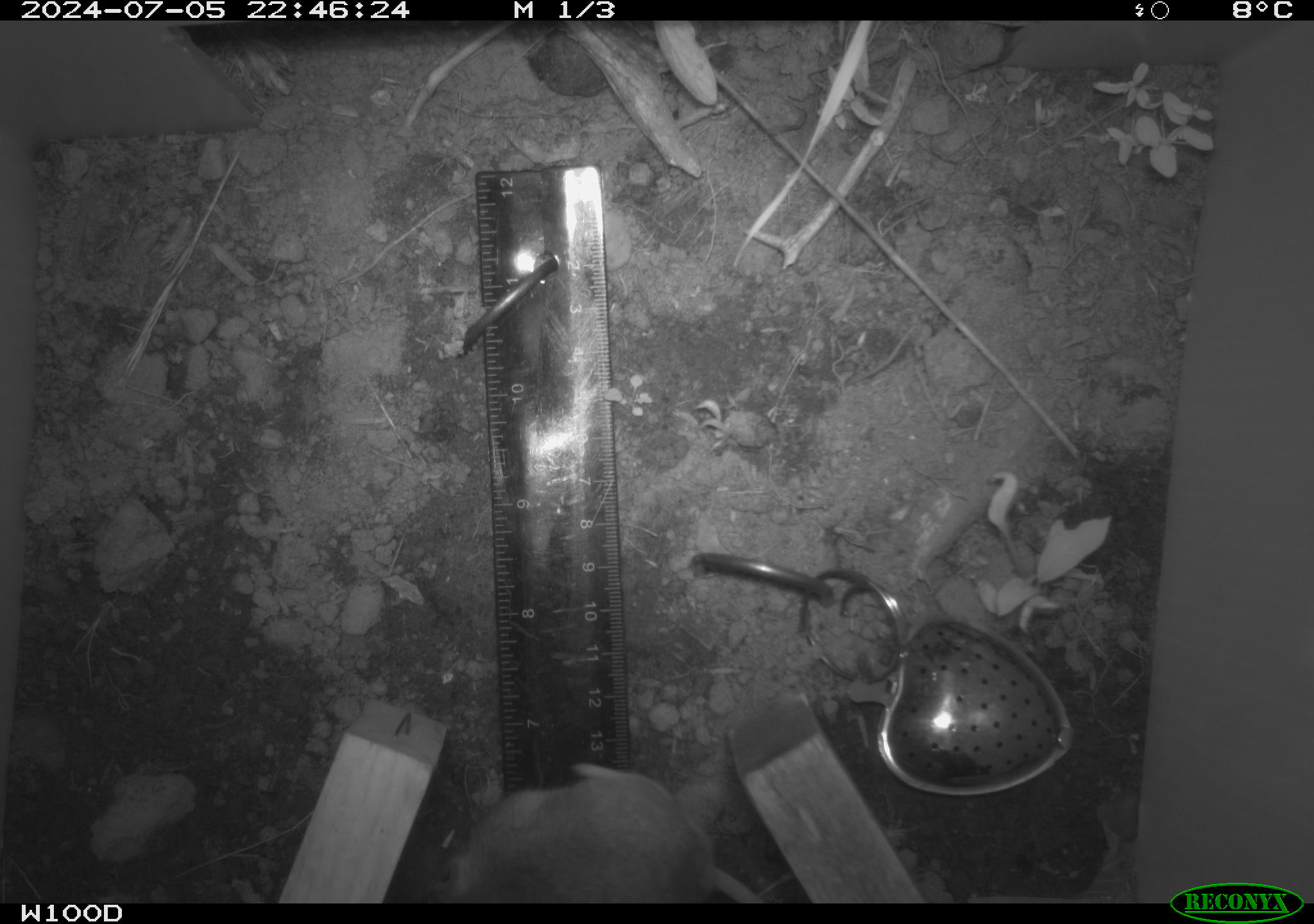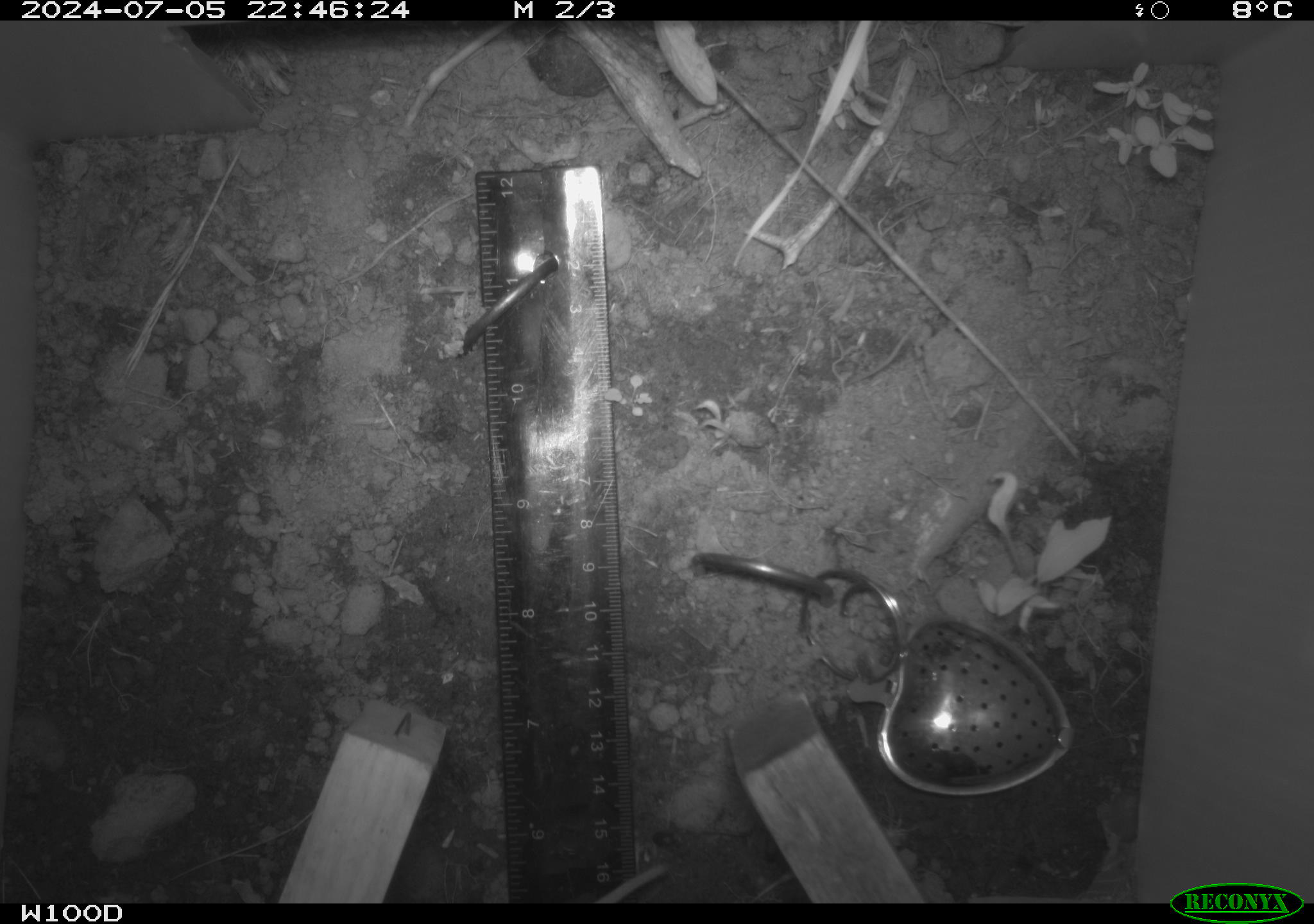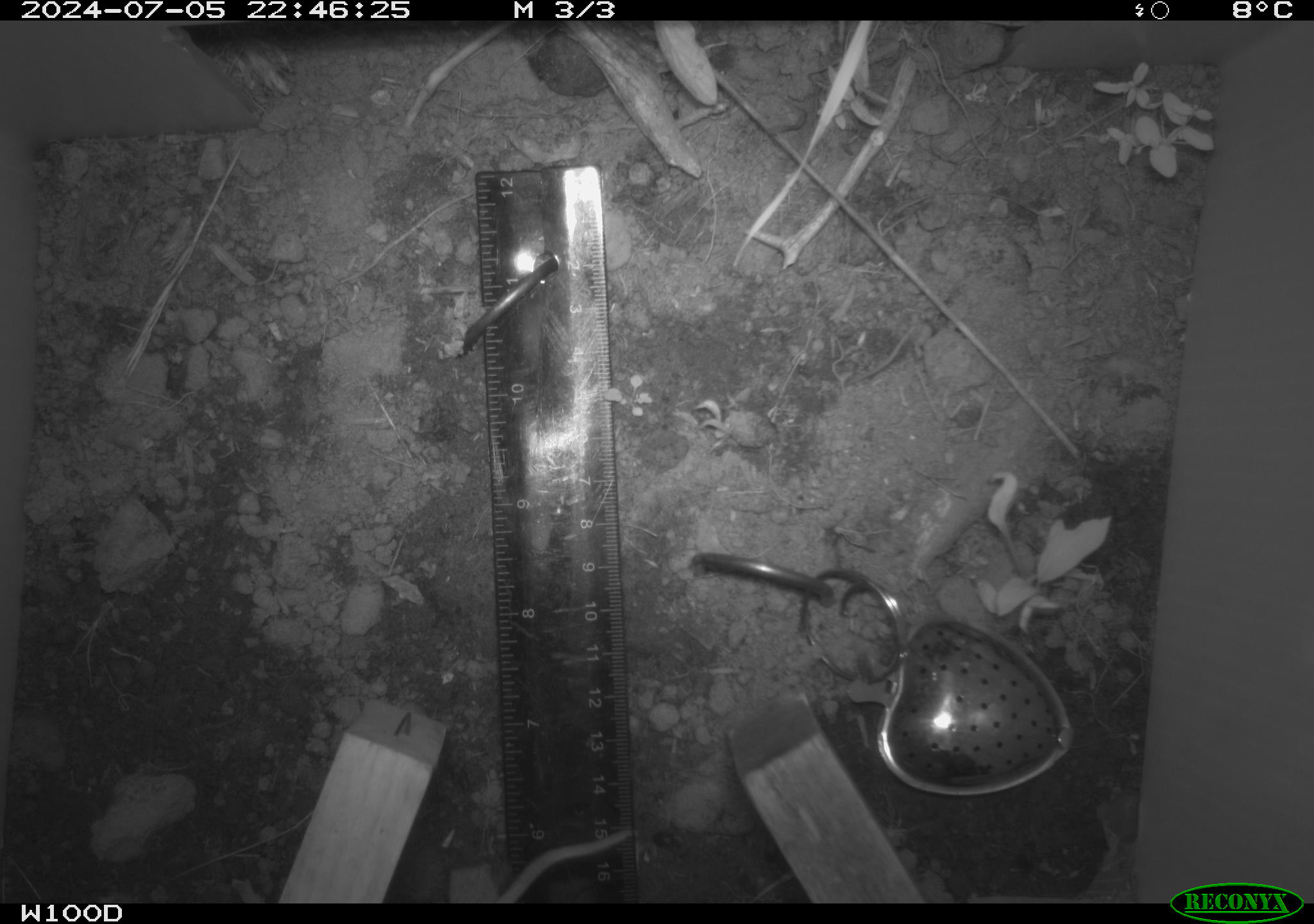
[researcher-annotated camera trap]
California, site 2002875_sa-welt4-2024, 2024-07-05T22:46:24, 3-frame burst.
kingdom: Animalia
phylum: Chordata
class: Mammalia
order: Rodentia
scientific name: Rodentia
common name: mouse species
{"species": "mouse species (Rodentia)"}